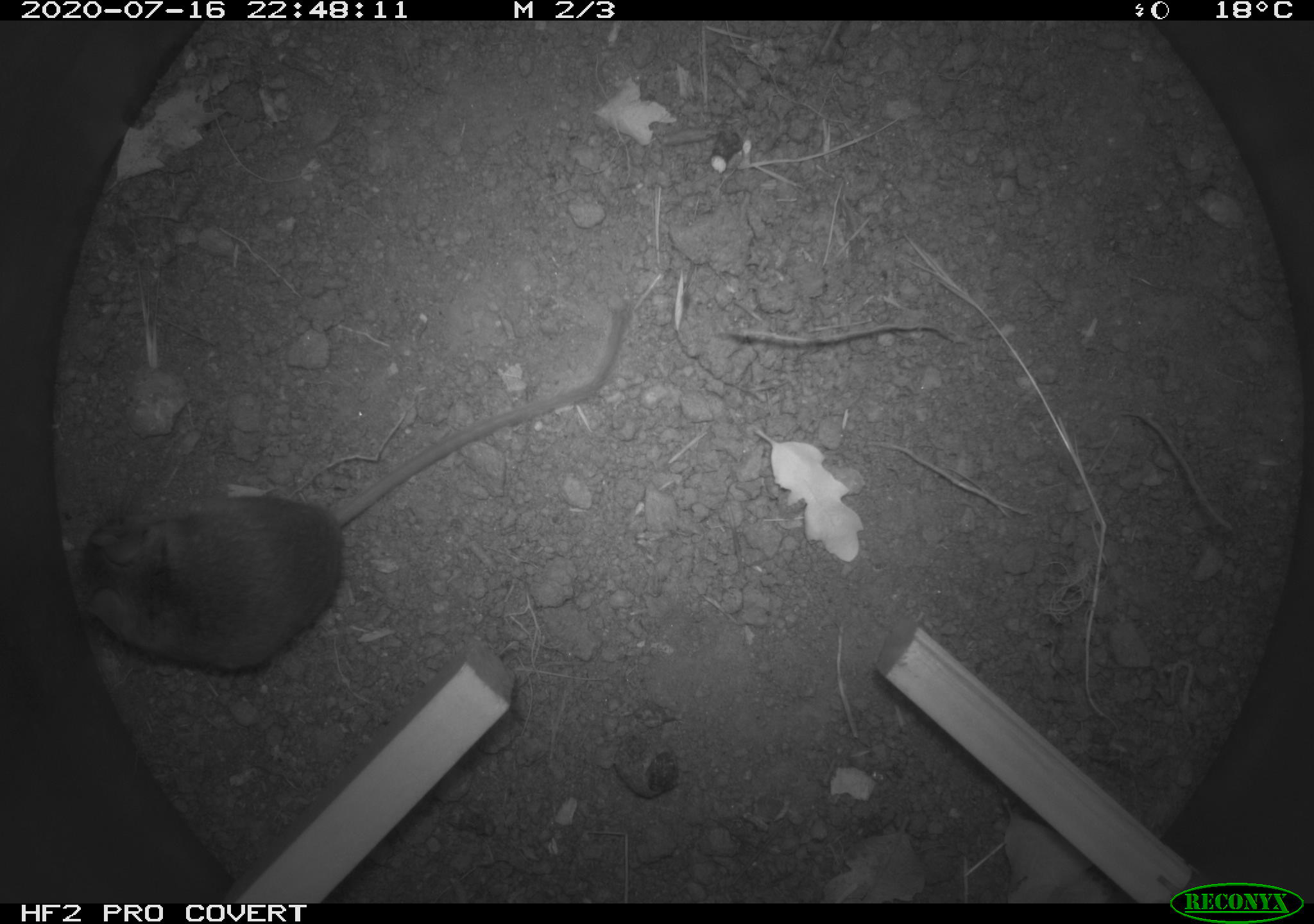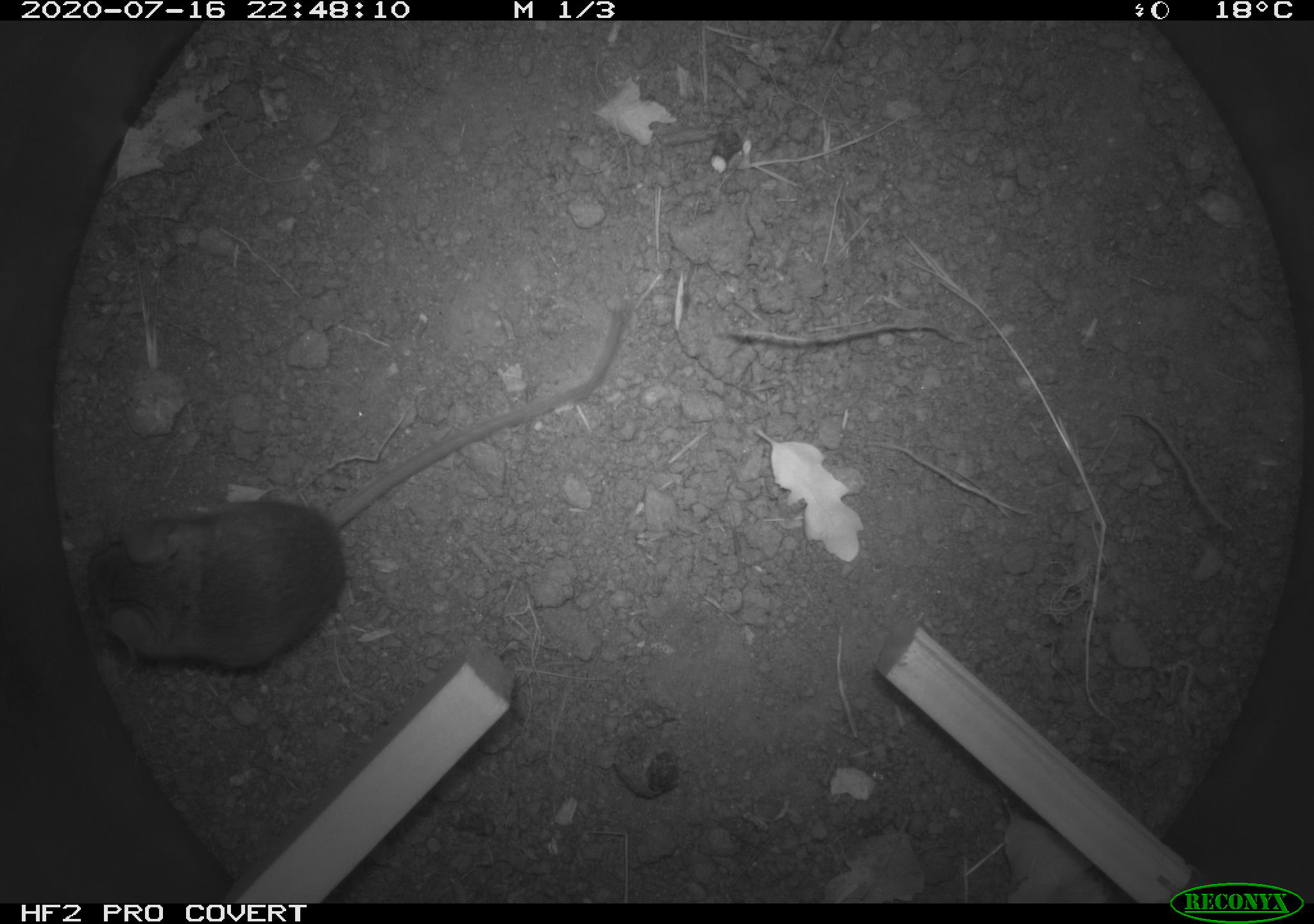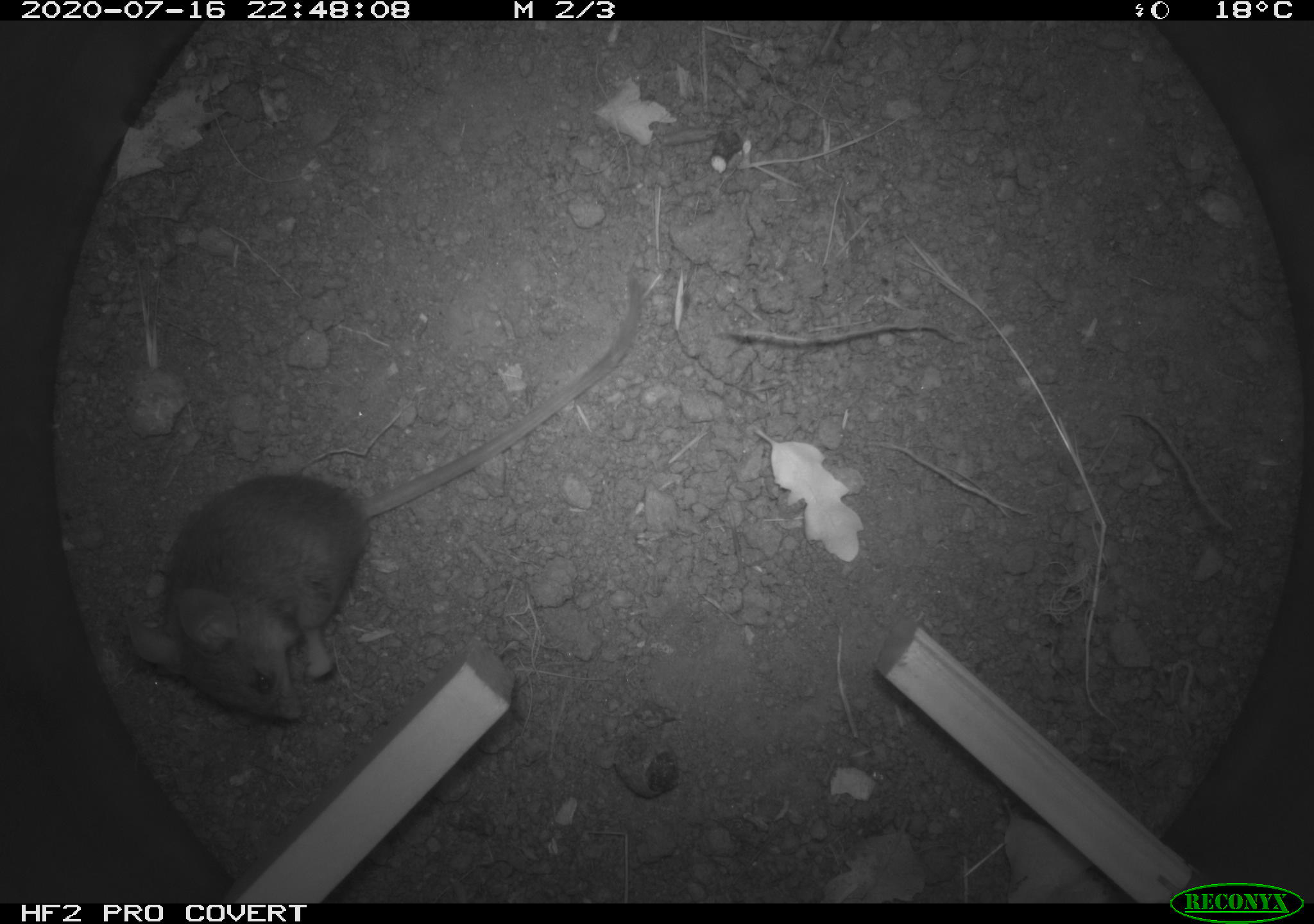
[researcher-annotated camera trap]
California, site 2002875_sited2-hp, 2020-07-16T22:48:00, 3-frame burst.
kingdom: Animalia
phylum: Chordata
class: Mammalia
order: Rodentia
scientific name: Rodentia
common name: rodent